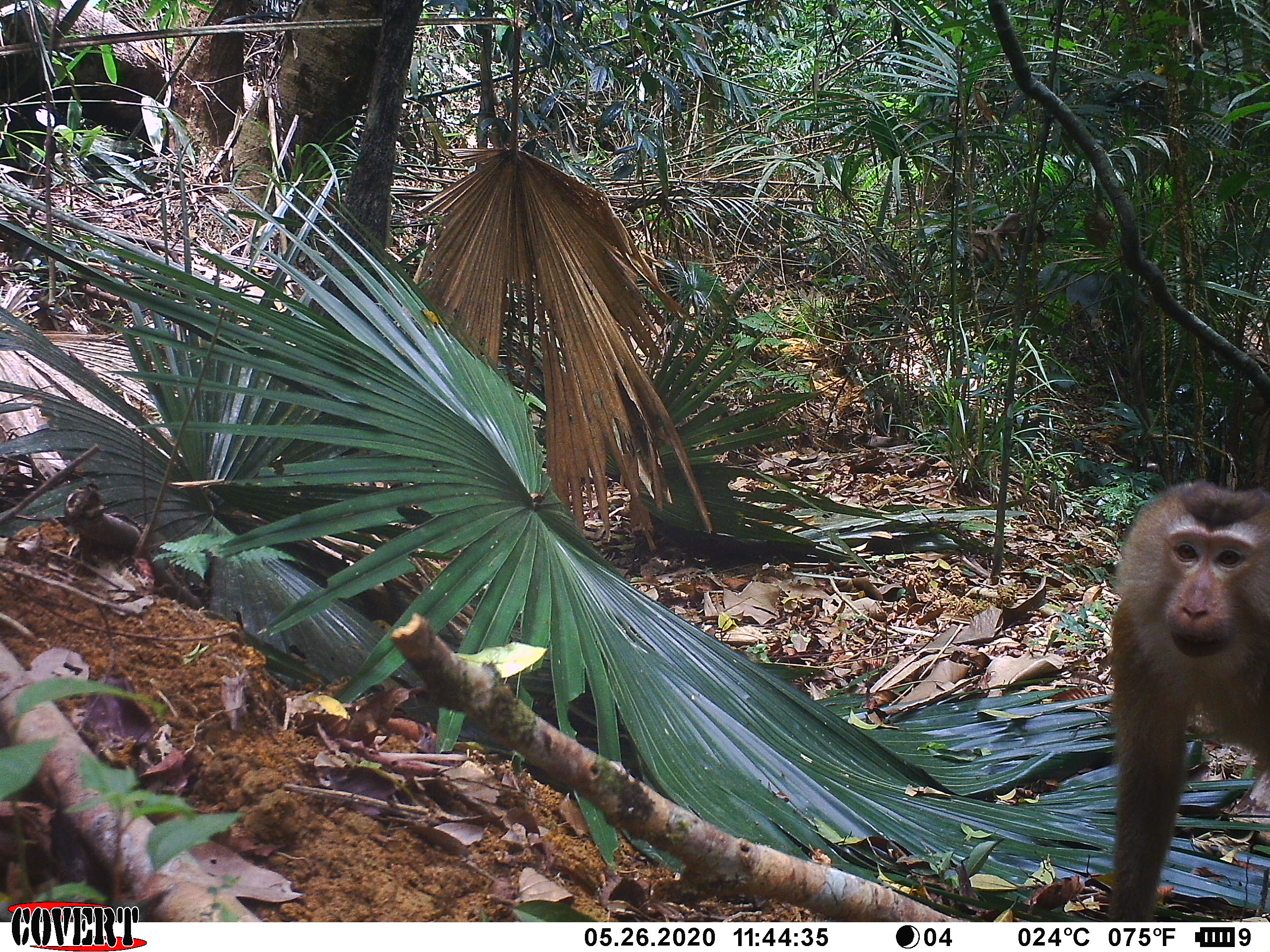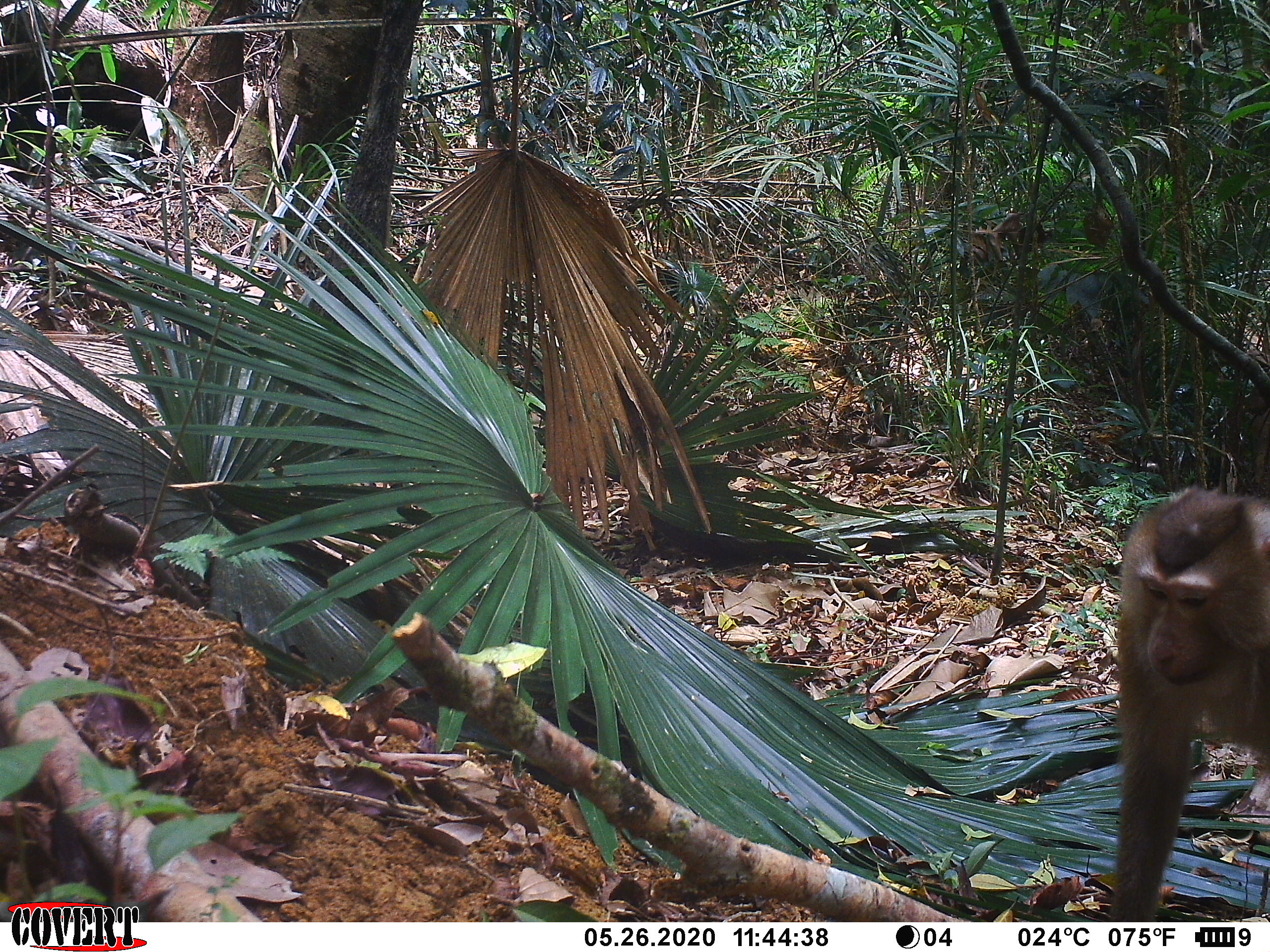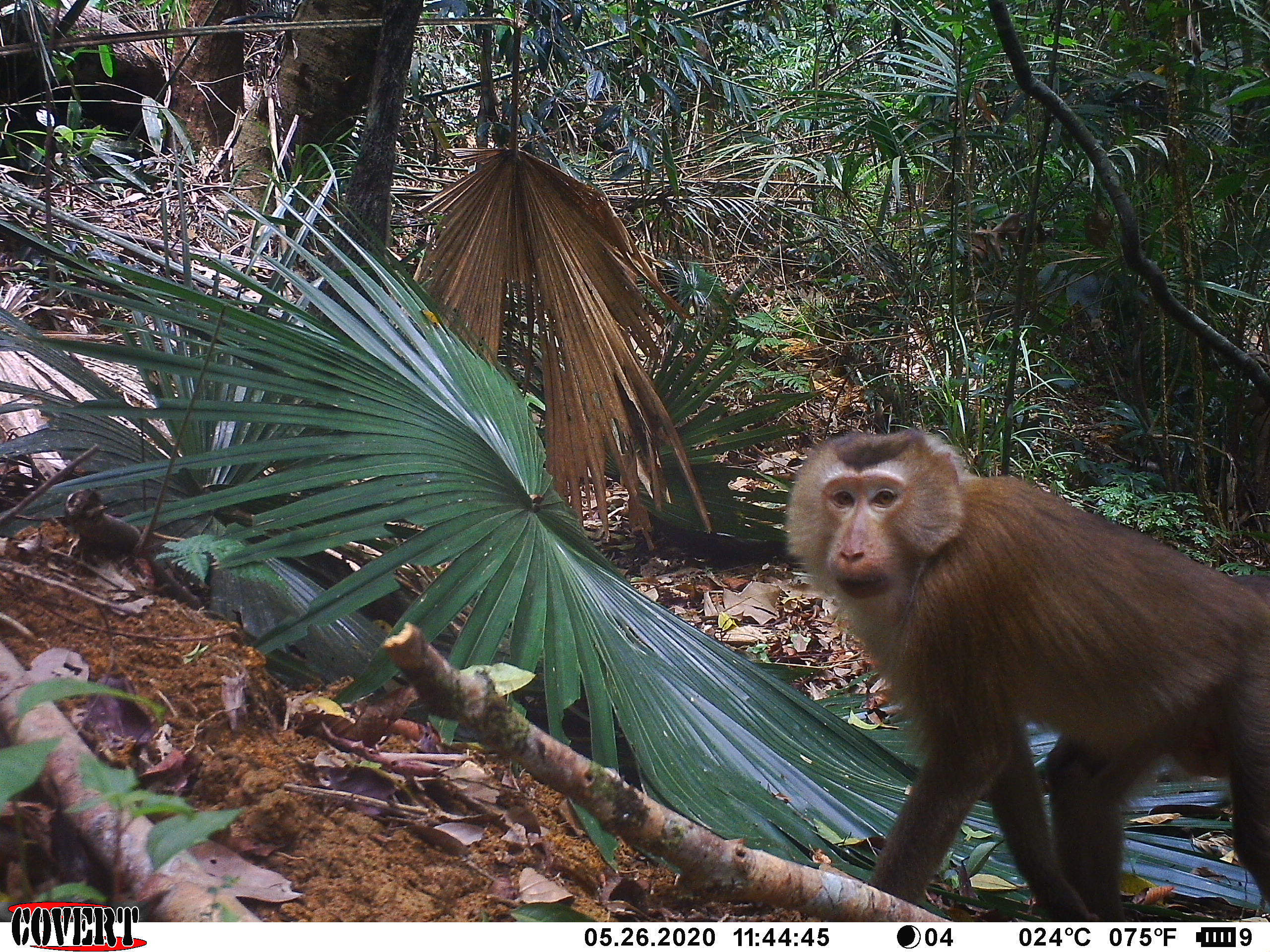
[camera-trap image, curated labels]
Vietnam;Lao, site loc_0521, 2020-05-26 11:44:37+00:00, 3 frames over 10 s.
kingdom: Animalia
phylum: Chordata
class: Mammalia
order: Primates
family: Cercopithecidae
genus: Macaca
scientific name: Macaca nemestrina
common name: pig-tailed macaque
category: pig tailed macaque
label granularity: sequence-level